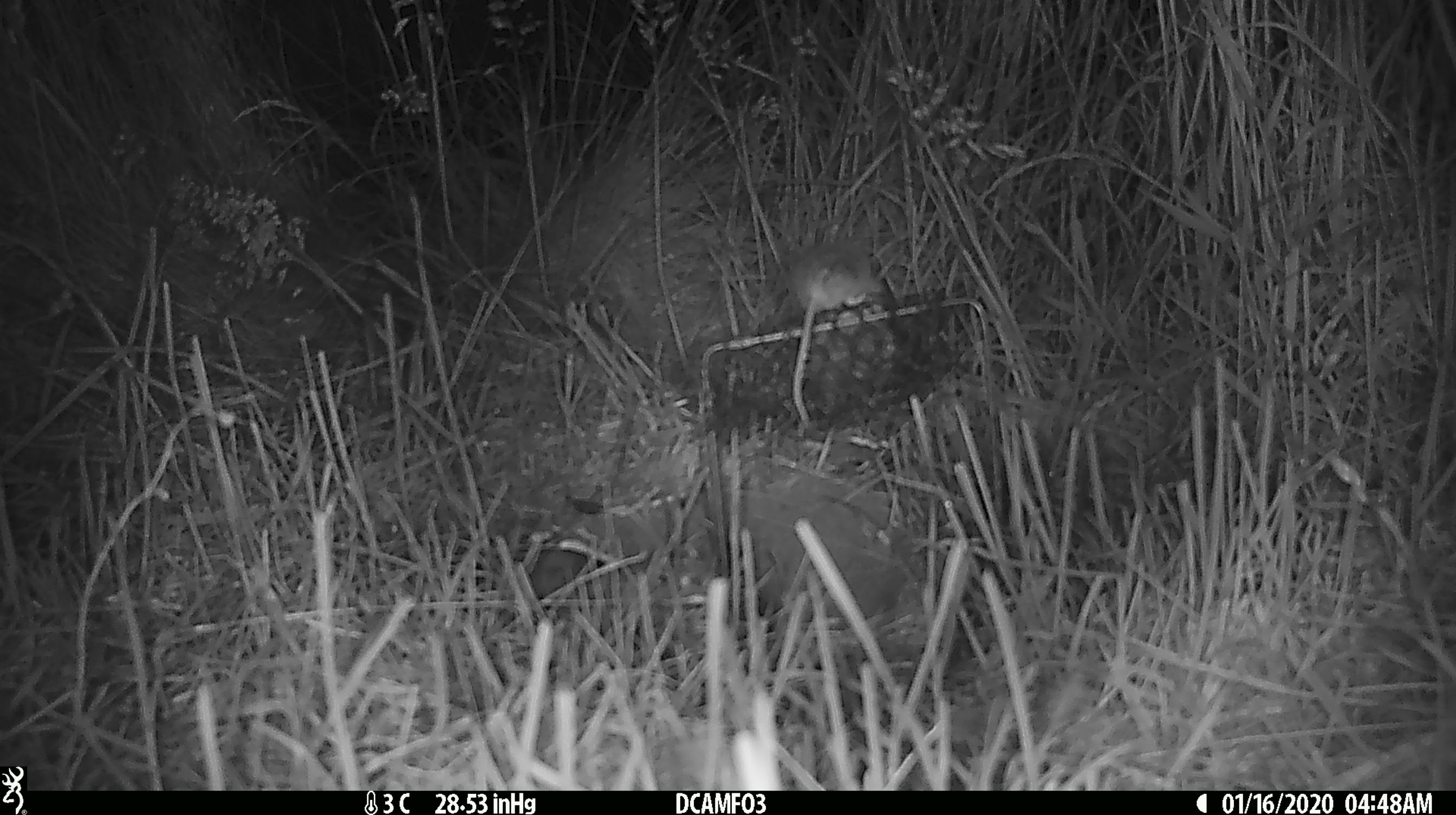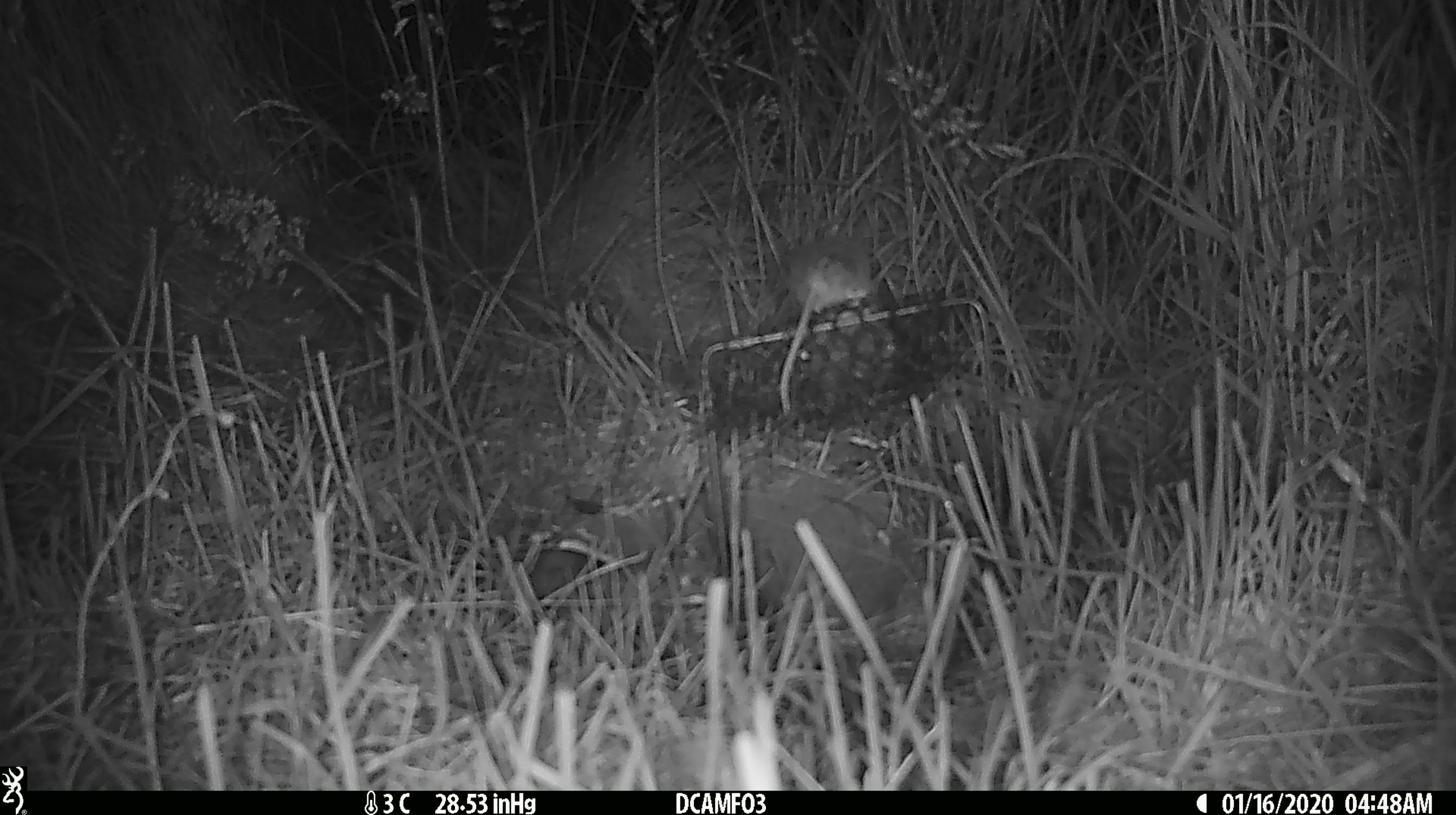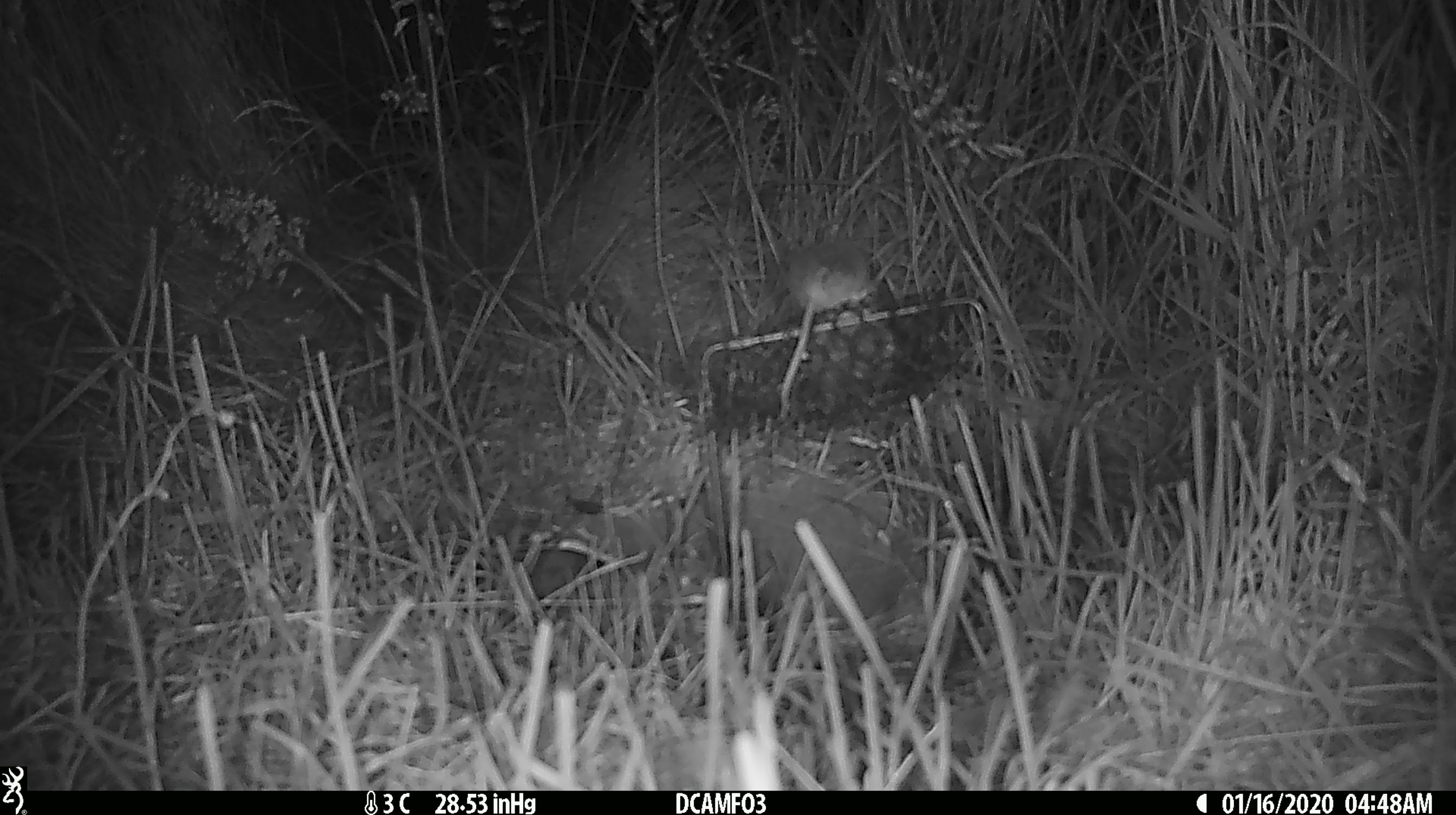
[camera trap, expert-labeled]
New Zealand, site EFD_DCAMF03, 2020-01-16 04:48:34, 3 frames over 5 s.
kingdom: Animalia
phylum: Chordata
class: Mammalia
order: Rodentia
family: Muridae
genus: Mus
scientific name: Mus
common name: mouse